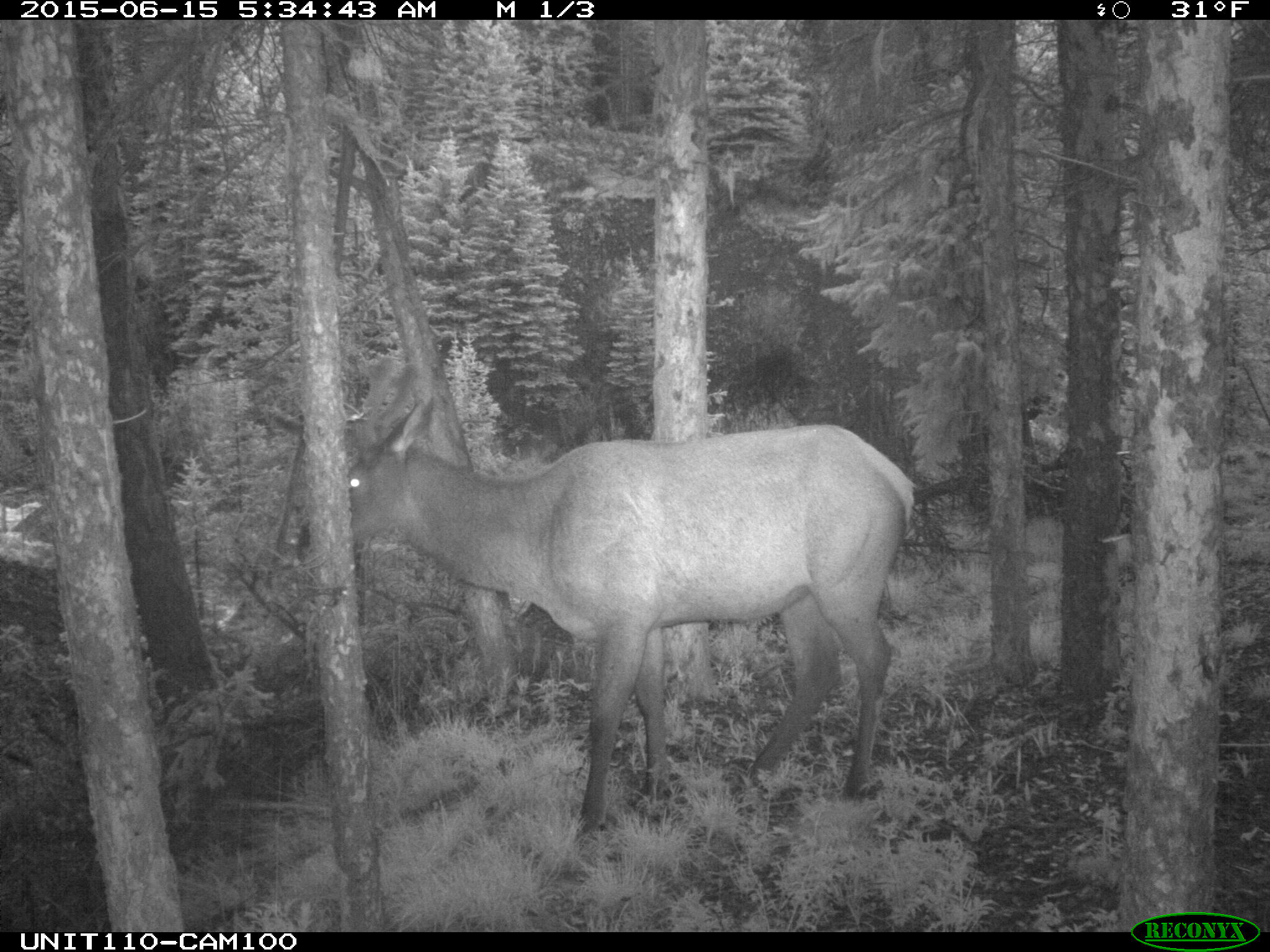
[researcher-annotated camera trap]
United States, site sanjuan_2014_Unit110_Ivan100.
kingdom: Animalia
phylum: Chordata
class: Mammalia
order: Artiodactyla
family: Cervidae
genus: Cervus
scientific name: Cervus elaphus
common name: red deer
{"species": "Cervus elaphus (red deer)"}